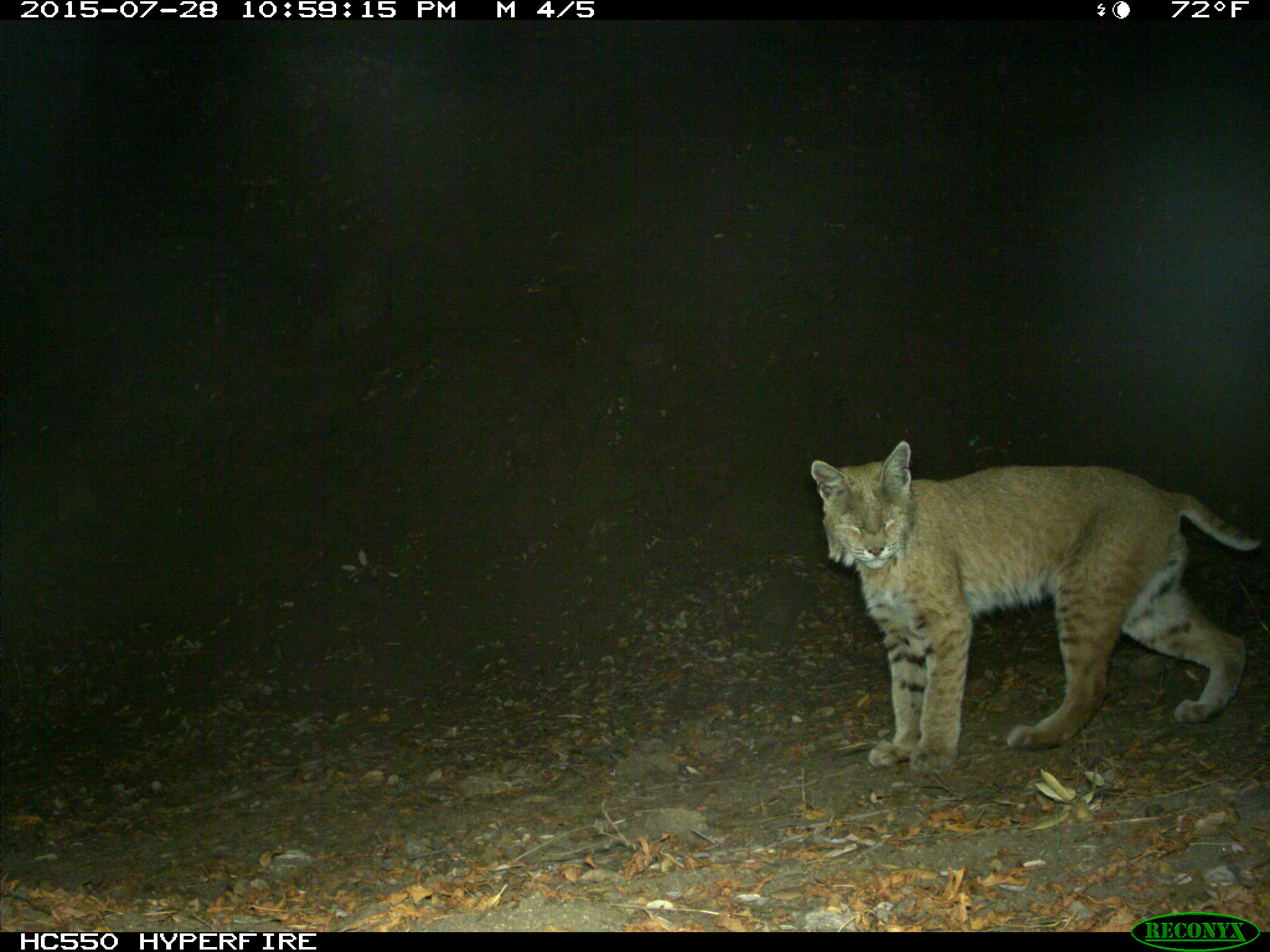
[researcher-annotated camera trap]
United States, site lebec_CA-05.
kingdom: Animalia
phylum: Chordata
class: Mammalia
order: Carnivora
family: Felidae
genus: Lynx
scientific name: Lynx rufus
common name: bobcat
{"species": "Lynx rufus (bobcat)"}